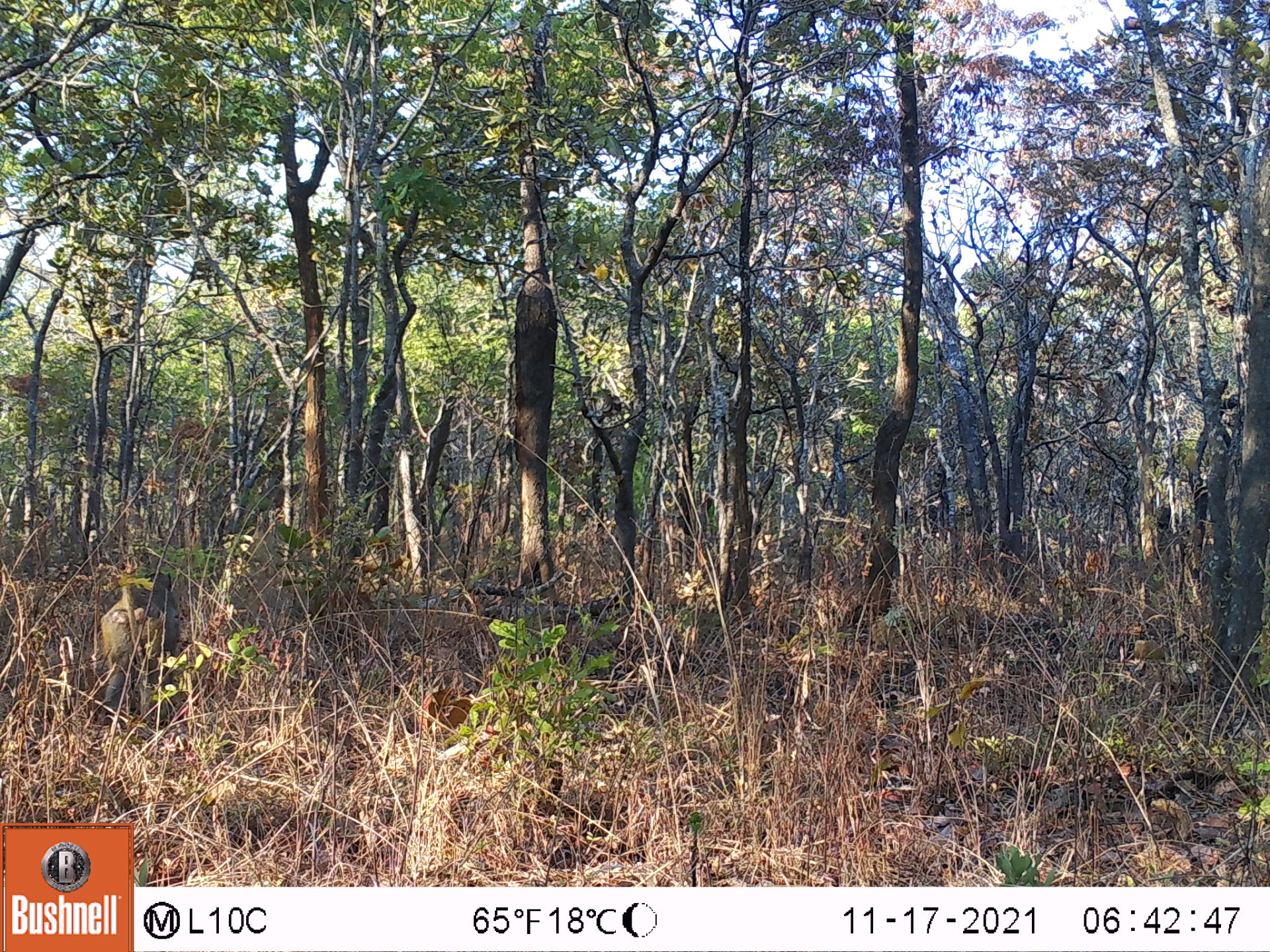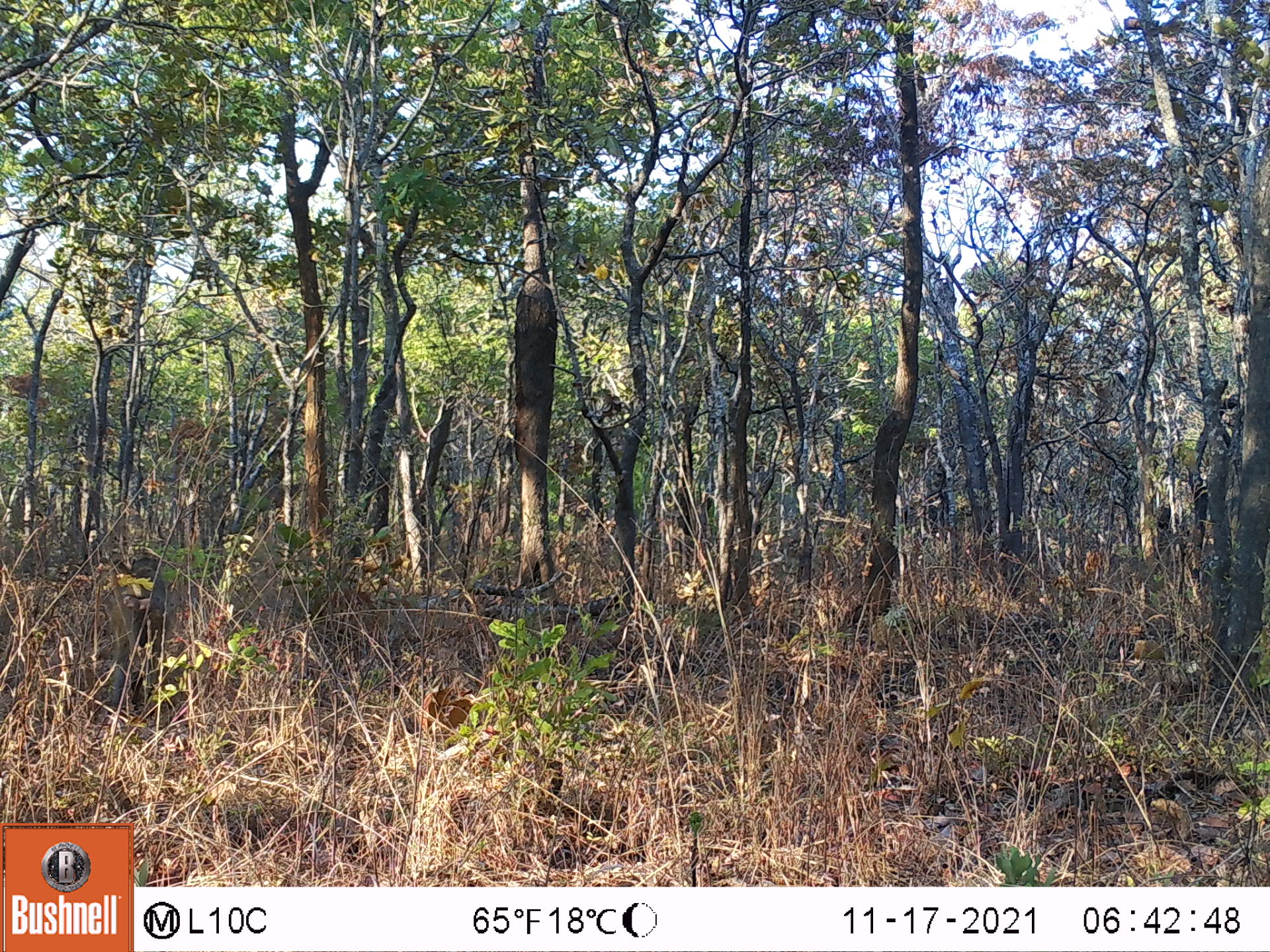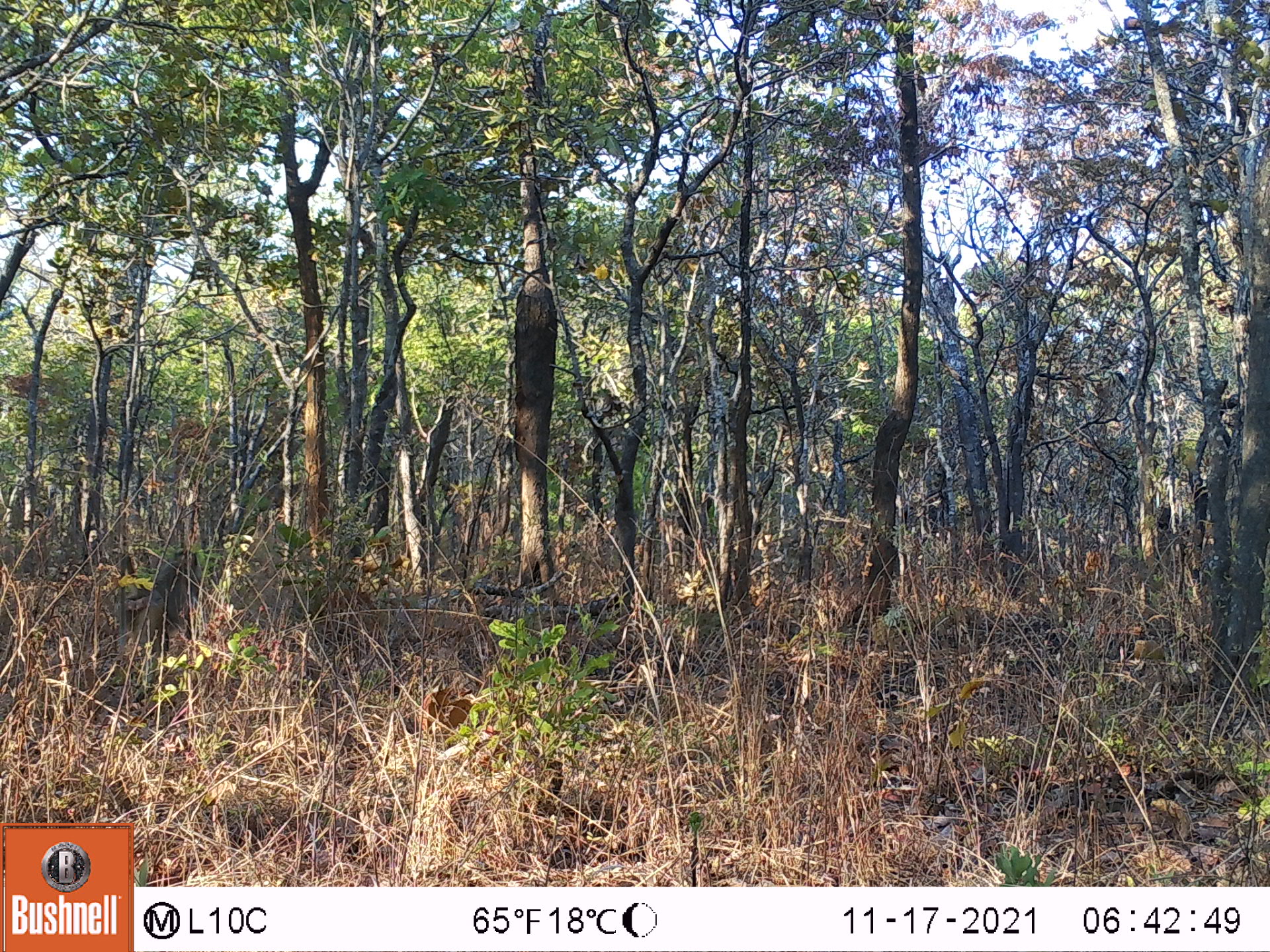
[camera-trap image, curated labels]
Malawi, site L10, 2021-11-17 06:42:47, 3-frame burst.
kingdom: Animalia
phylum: Chordata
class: Mammalia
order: Primates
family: Cercopithecidae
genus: Papio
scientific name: Papio cynocephalus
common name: yellow baboon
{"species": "yellow baboon (Papio cynocephalus)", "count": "1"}